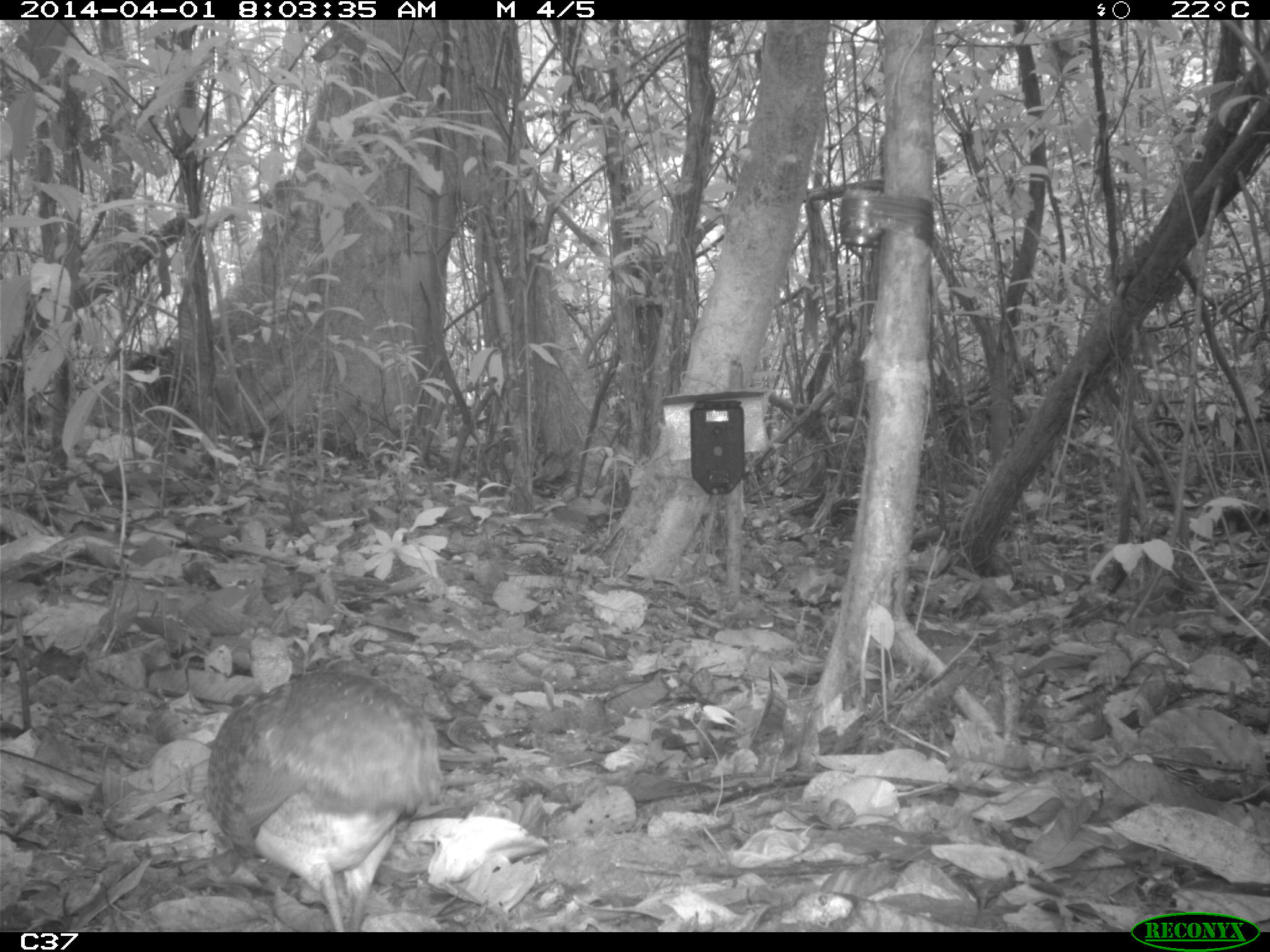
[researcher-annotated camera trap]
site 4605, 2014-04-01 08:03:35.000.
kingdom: Animalia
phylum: Chordata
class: Aves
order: Tinamiformes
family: Tinamidae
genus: Tinamus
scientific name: Tinamus major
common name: great tinamou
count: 1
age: adult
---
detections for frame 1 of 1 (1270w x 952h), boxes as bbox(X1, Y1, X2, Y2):
tinamus major: bbox(204, 652, 454, 931)